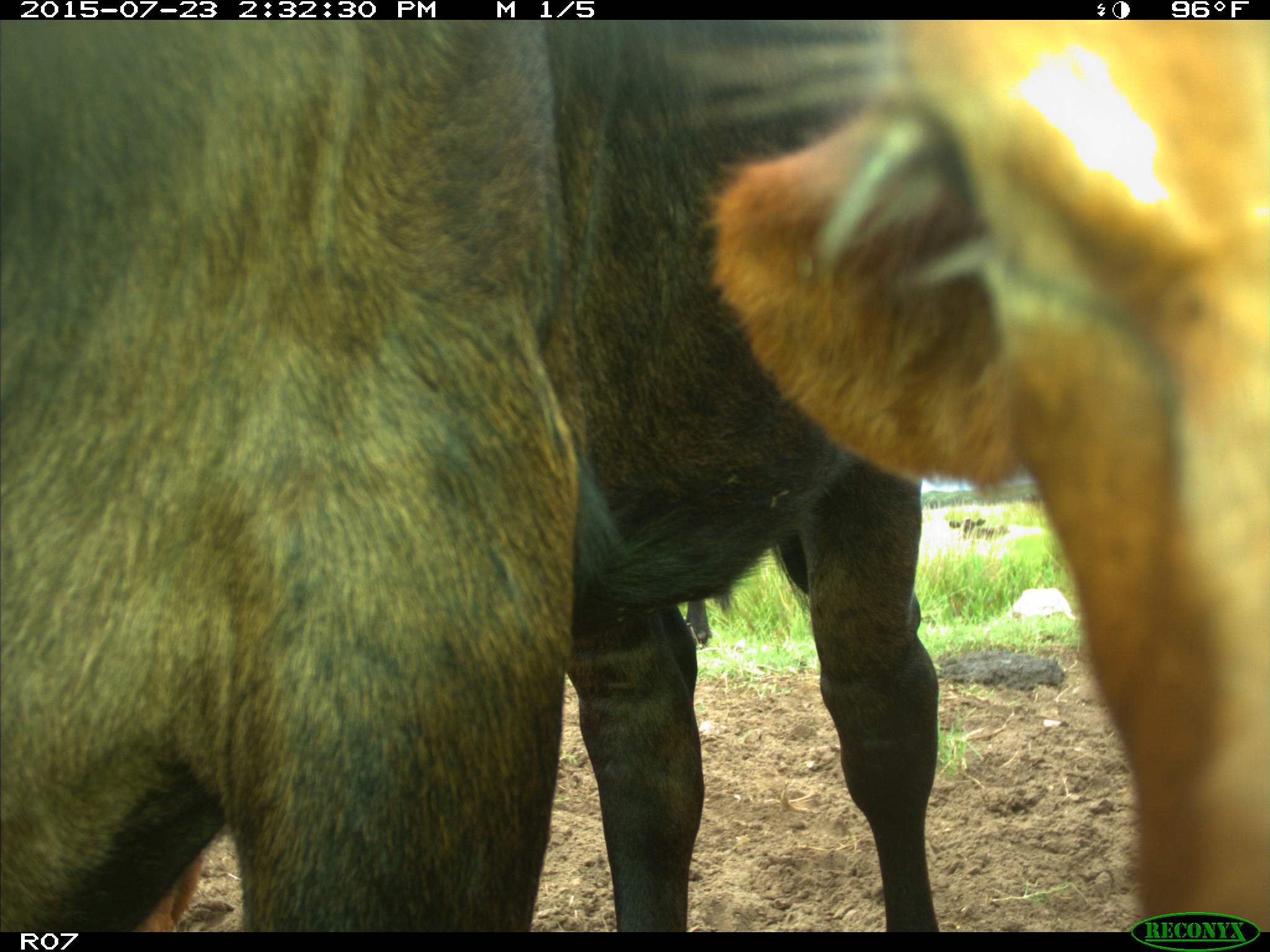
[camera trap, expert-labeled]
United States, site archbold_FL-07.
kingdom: Animalia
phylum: Chordata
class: Mammalia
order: Artiodactyla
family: Bovidae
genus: Bos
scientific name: Bos taurus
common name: domestic cow